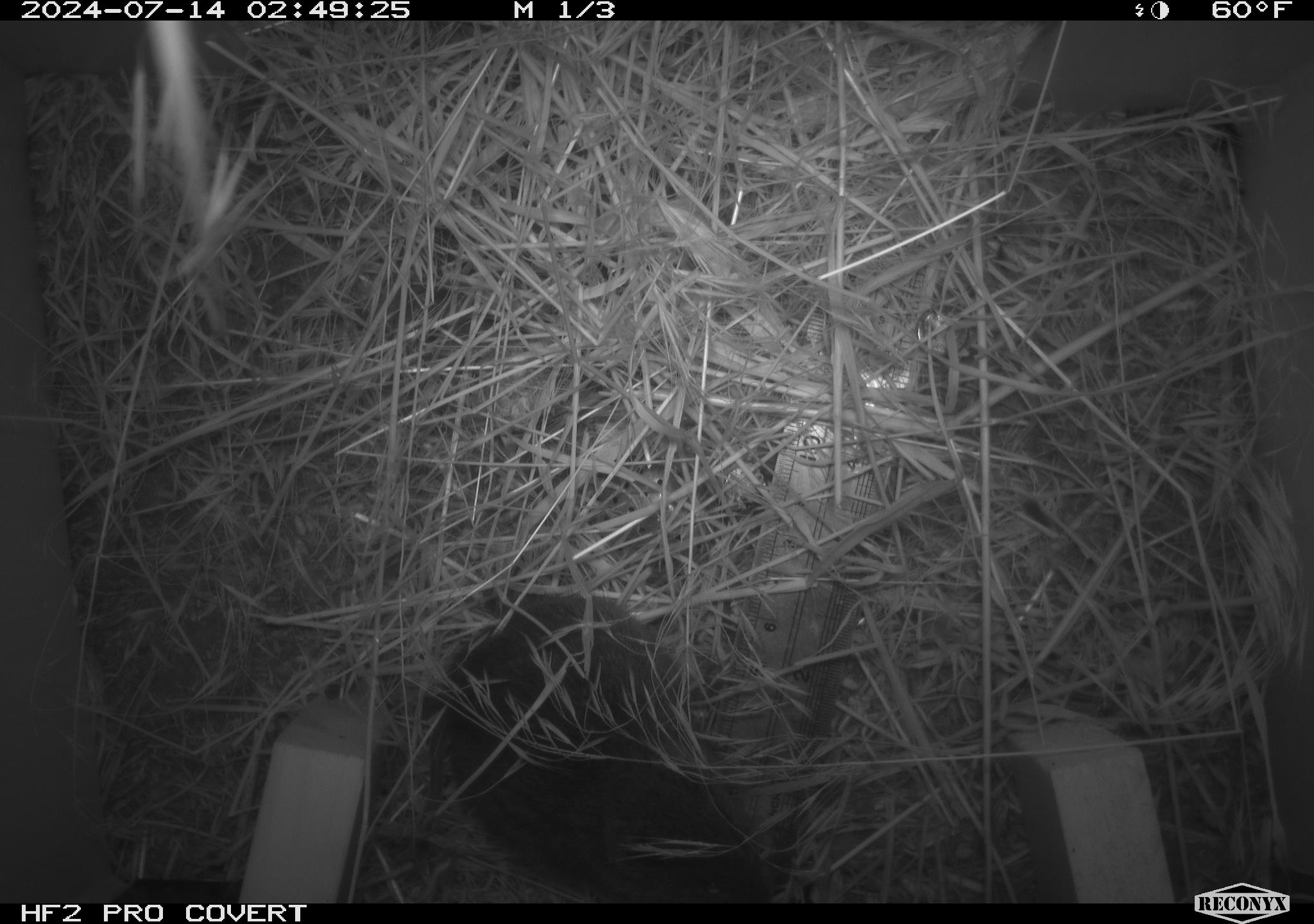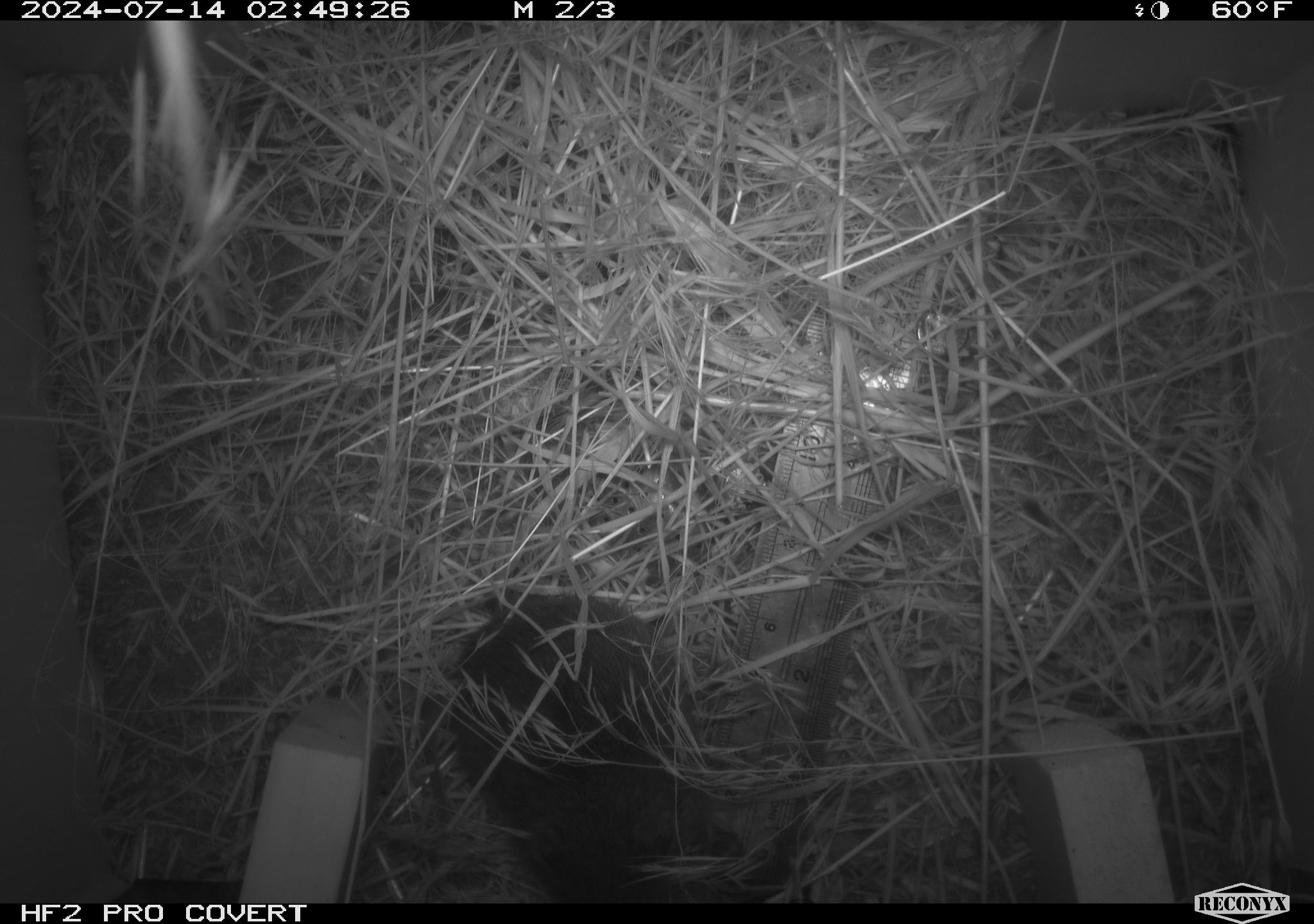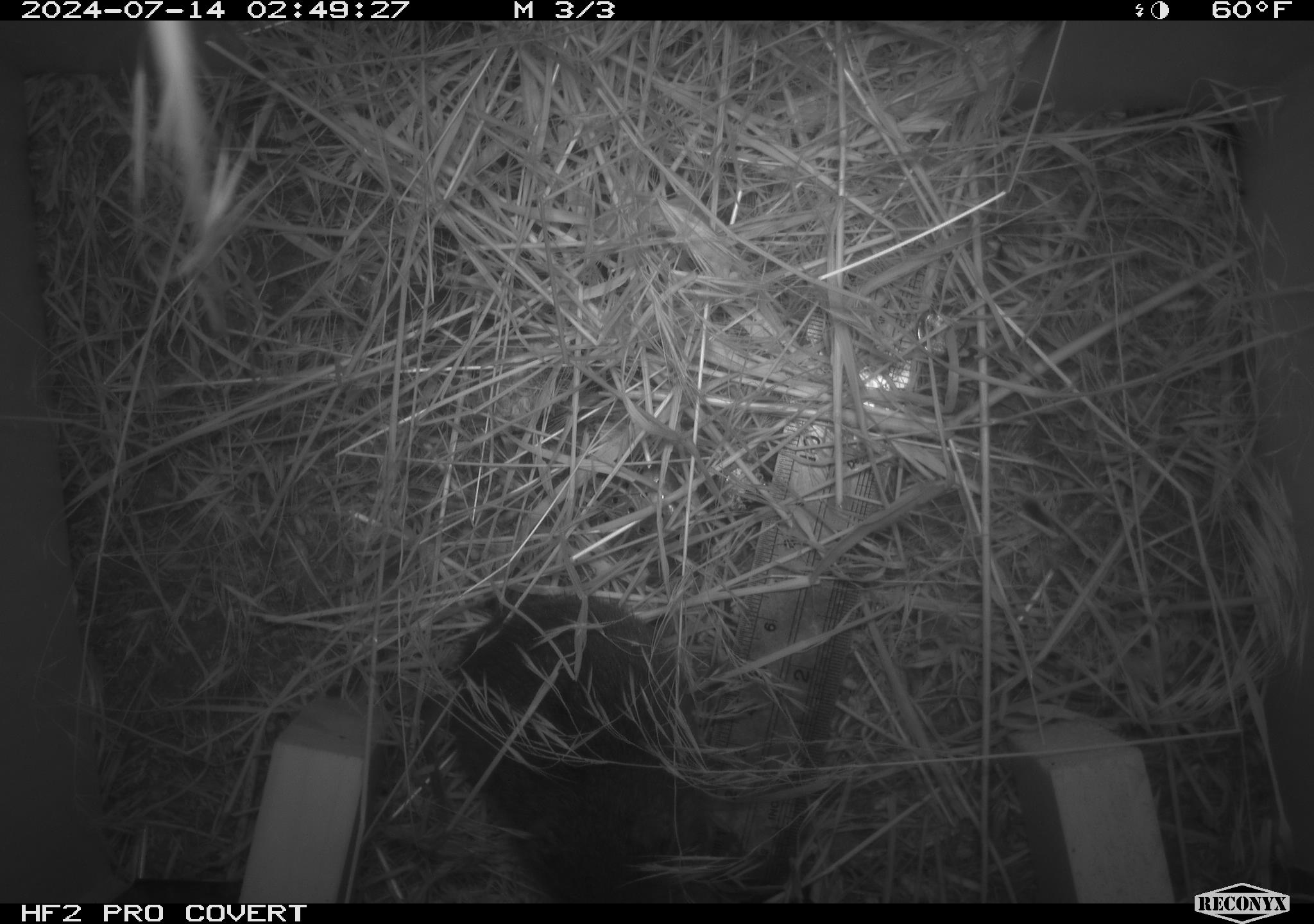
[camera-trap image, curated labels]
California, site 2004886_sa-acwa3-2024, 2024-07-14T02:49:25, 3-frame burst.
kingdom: Animalia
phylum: Chordata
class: Mammalia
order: Rodentia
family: Cricetidae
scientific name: Arvicolinae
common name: voles, lemmings, and muskrats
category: arvicolinae subfamily